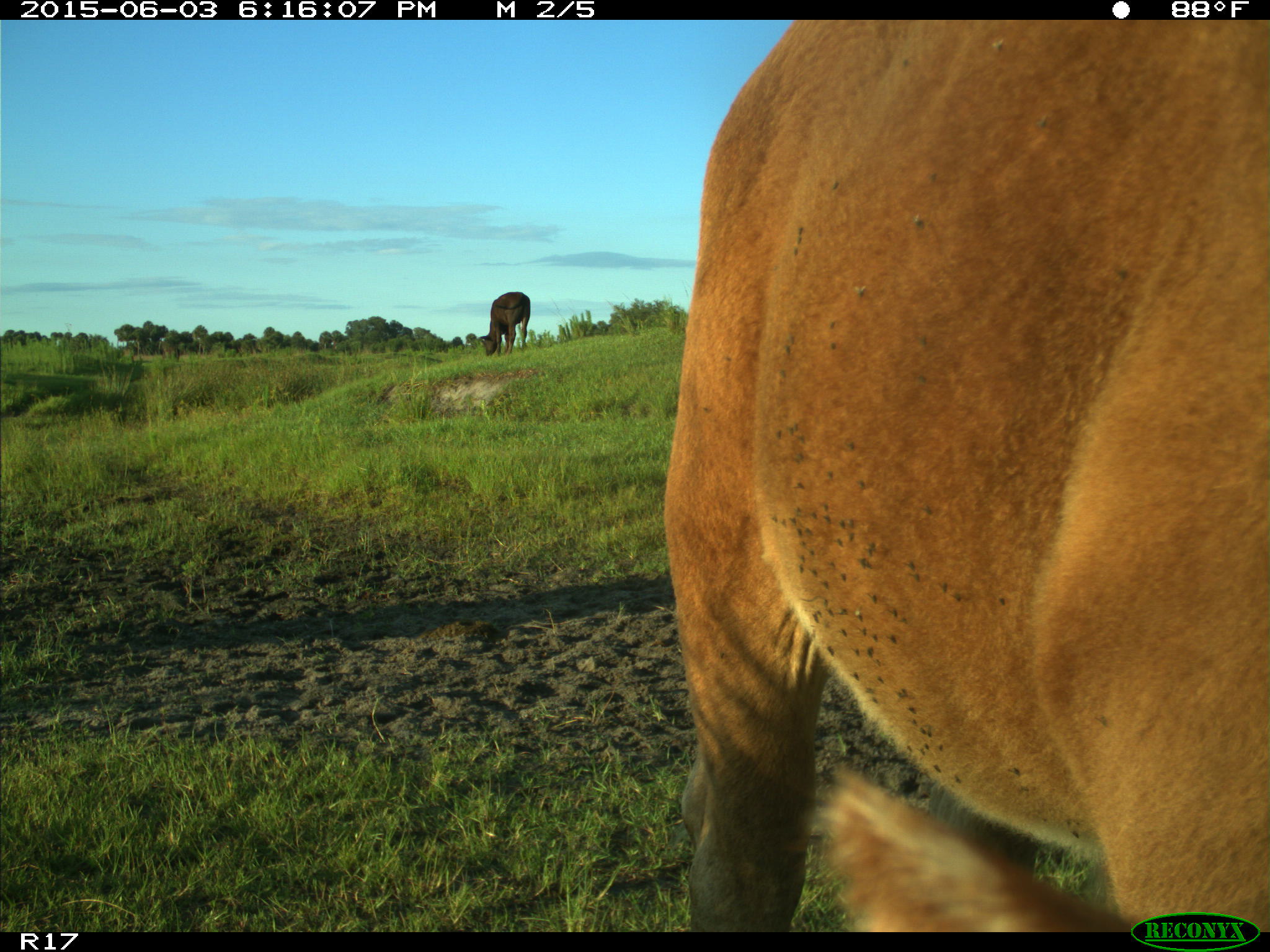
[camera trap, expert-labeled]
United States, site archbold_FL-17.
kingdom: Animalia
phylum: Chordata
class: Mammalia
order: Artiodactyla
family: Bovidae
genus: Bos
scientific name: Bos taurus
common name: domestic cow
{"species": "Bos taurus (domestic cow)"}